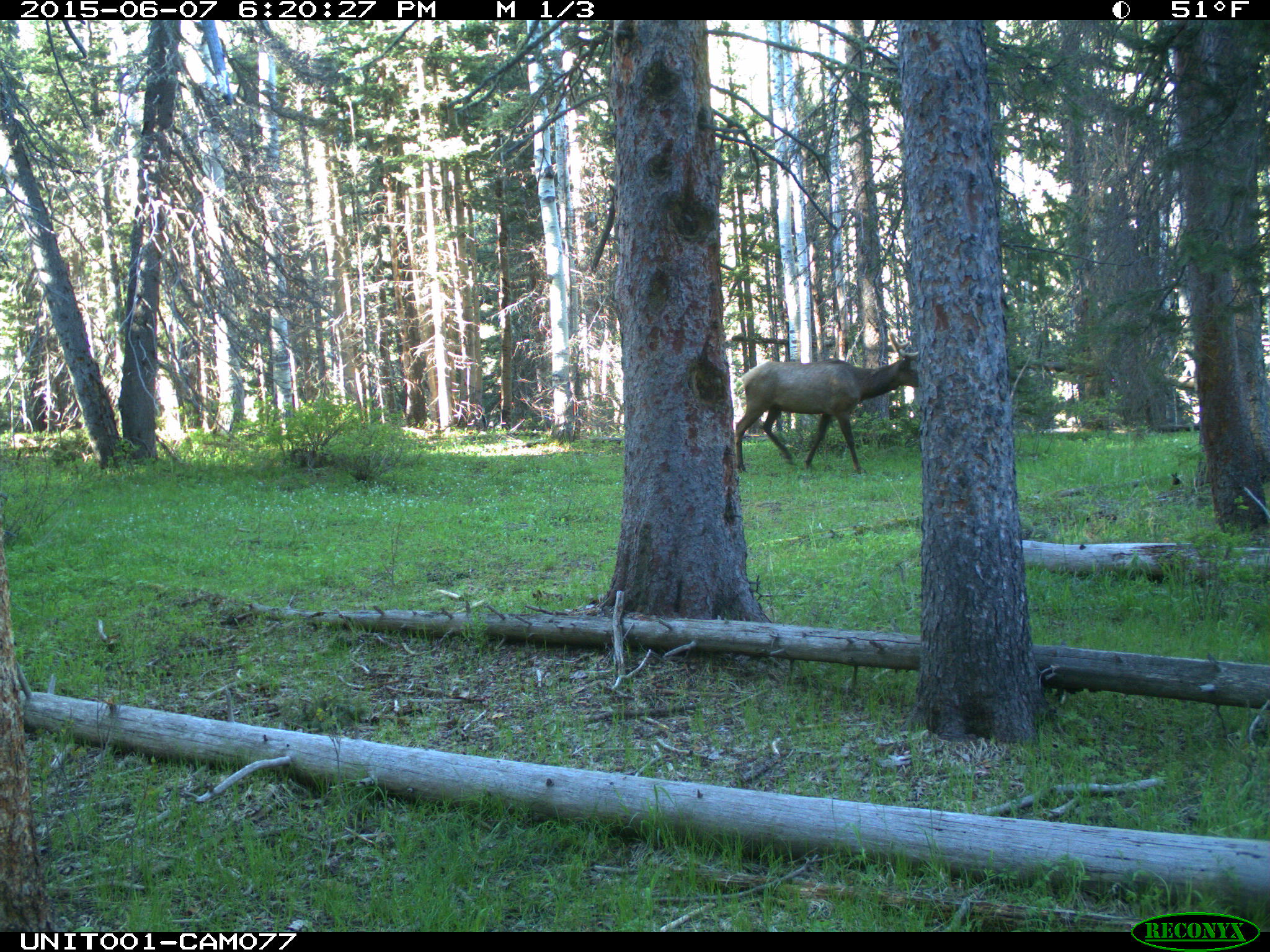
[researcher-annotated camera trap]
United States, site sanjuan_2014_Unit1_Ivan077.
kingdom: Animalia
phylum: Chordata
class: Mammalia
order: Artiodactyla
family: Cervidae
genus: Cervus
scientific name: Cervus elaphus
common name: red deer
Cervus elaphus (red deer).